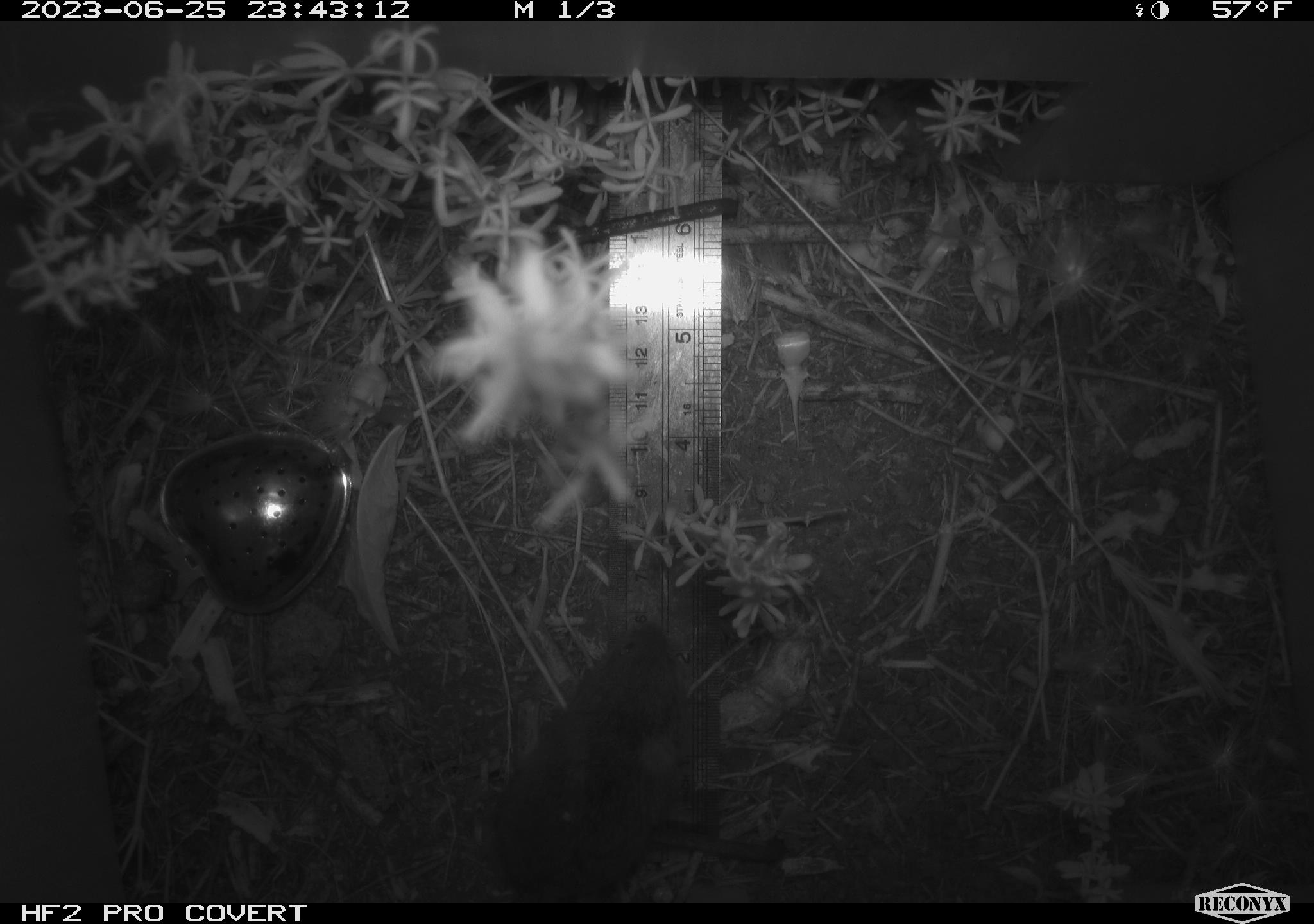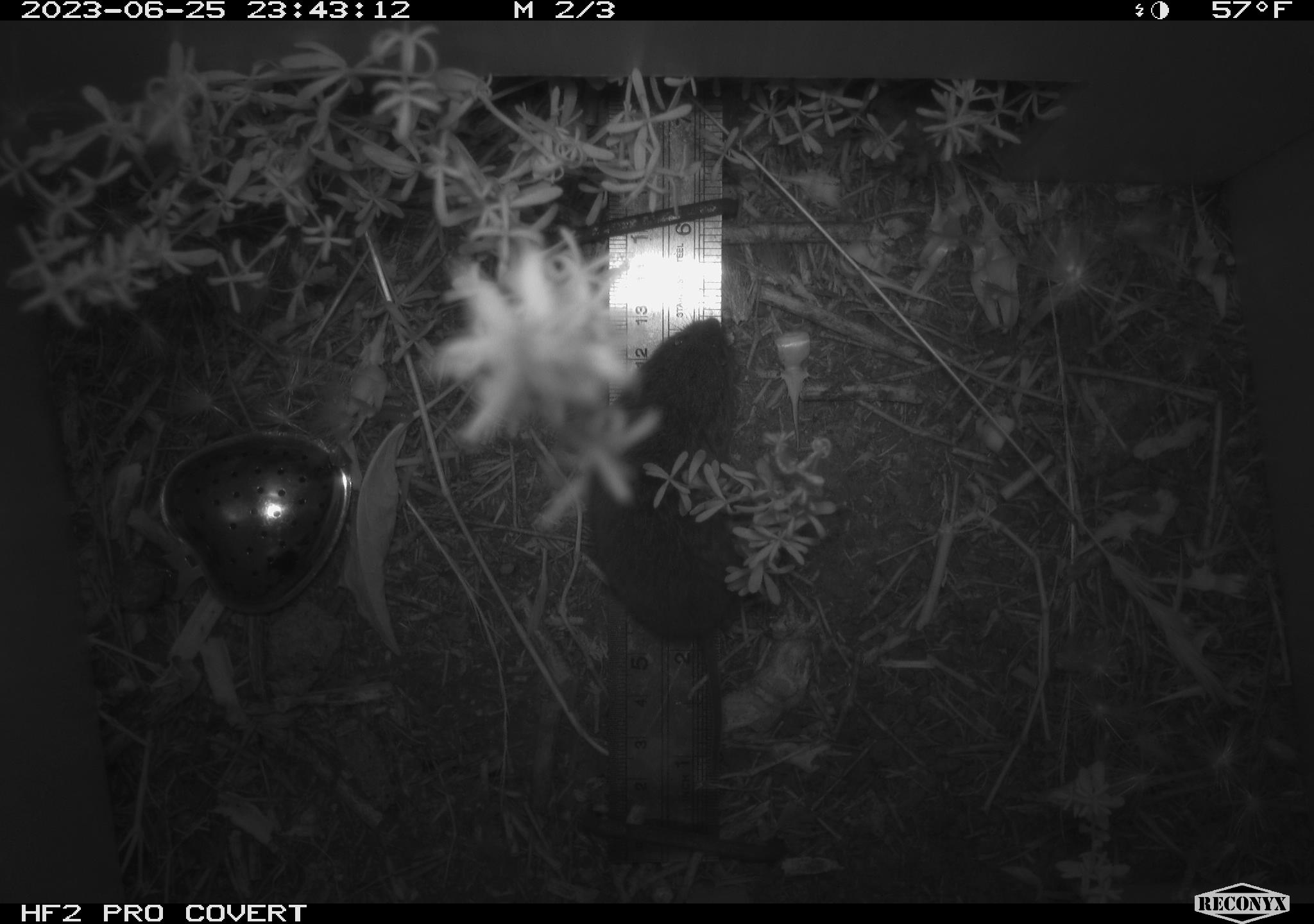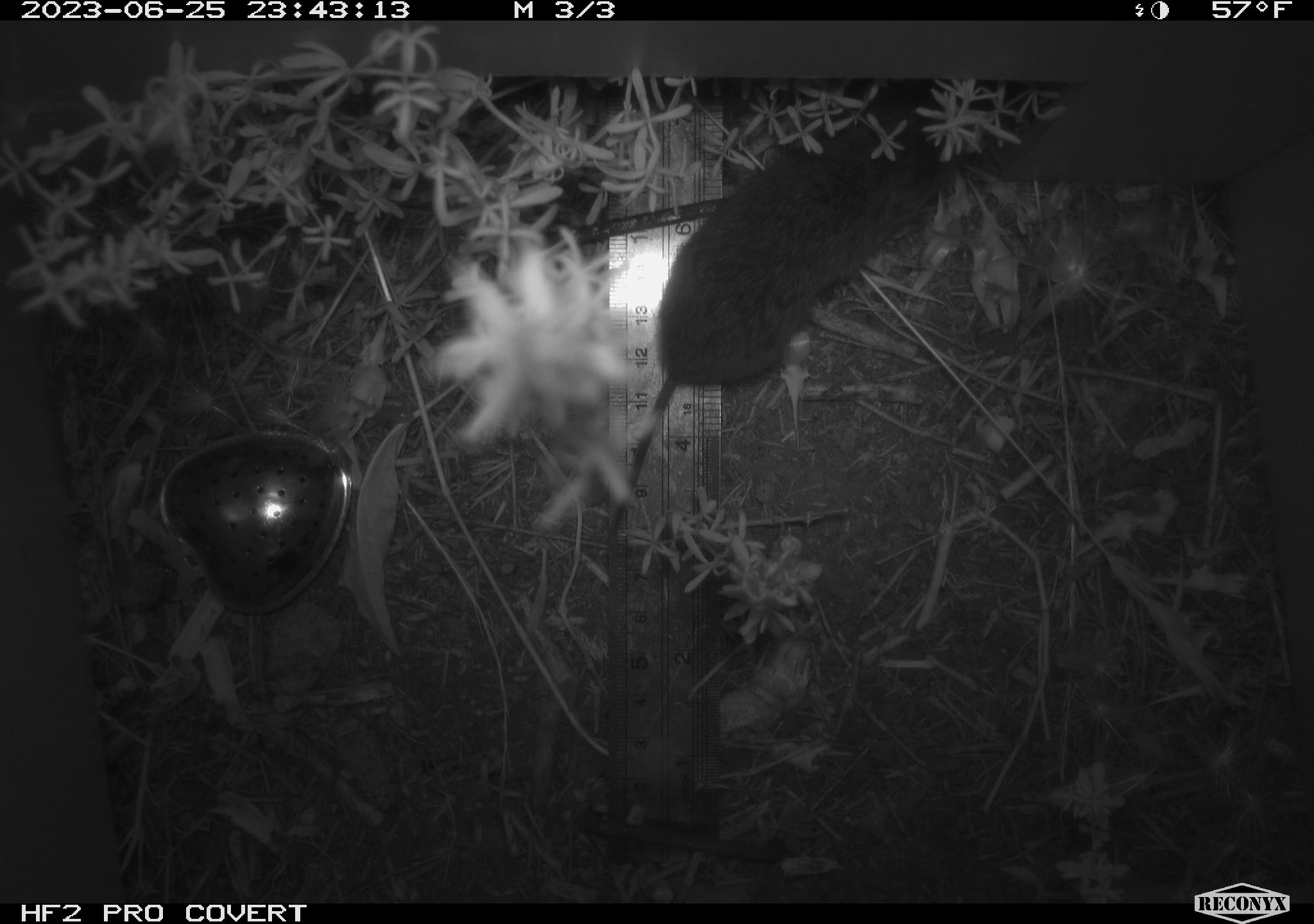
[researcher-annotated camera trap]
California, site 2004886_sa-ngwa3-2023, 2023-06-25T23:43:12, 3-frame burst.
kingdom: Animalia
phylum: Chordata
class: Mammalia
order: Rodentia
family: Cricetidae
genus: Microtus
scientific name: Microtus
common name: meadow vole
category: microtus species